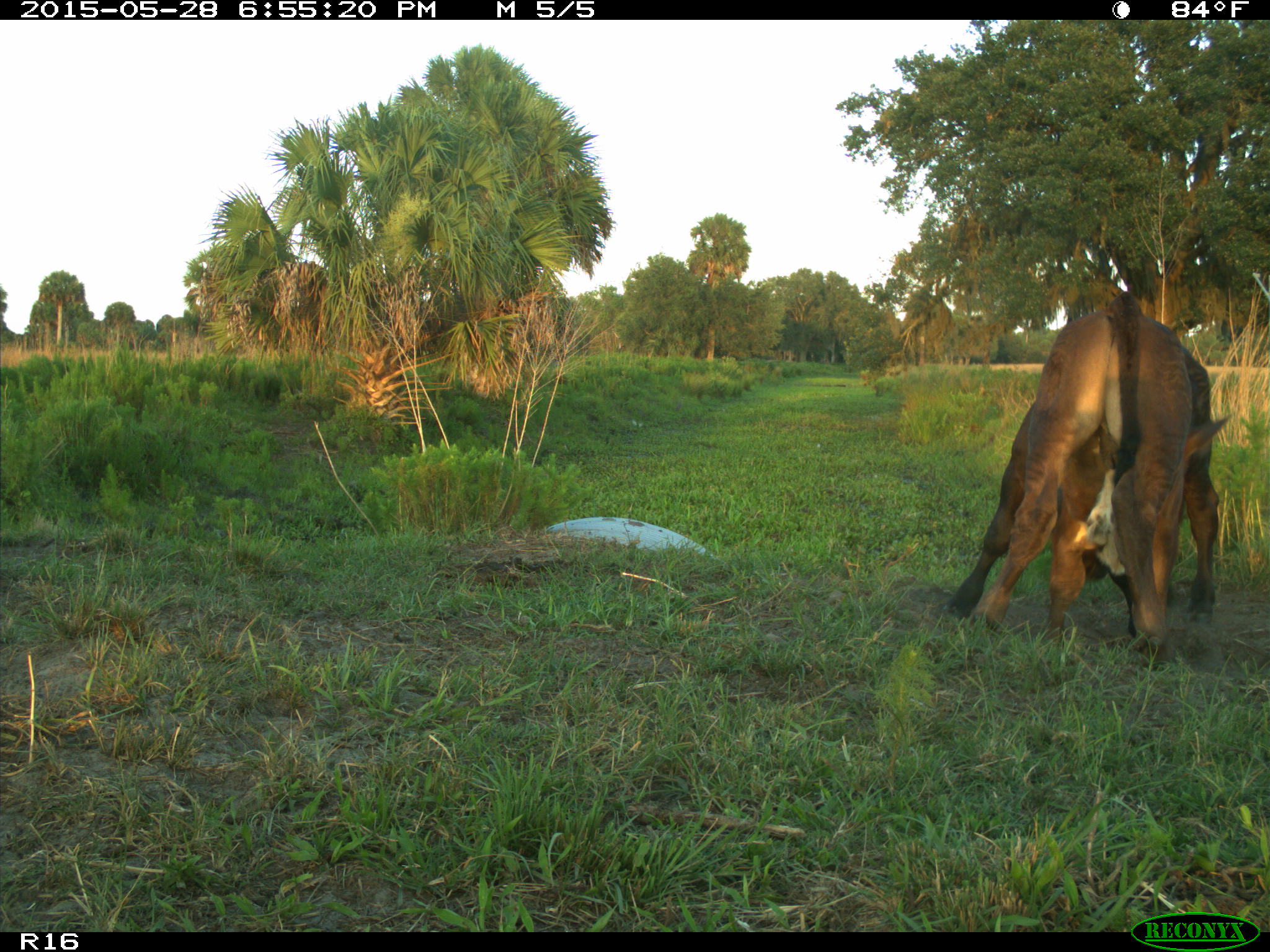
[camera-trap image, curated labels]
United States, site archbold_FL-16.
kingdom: Animalia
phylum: Chordata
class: Mammalia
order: Artiodactyla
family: Bovidae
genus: Bos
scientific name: Bos taurus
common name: domestic cow